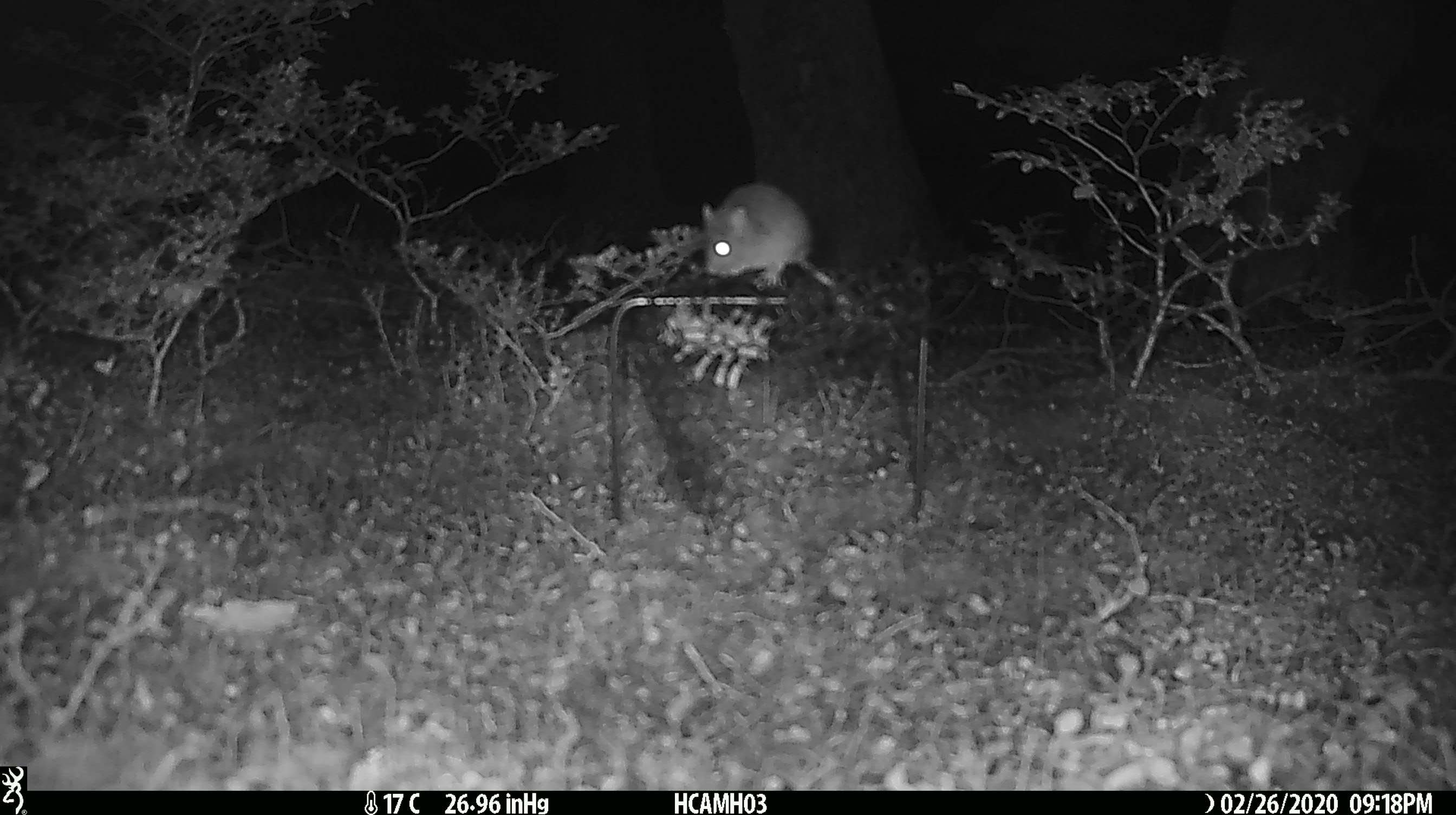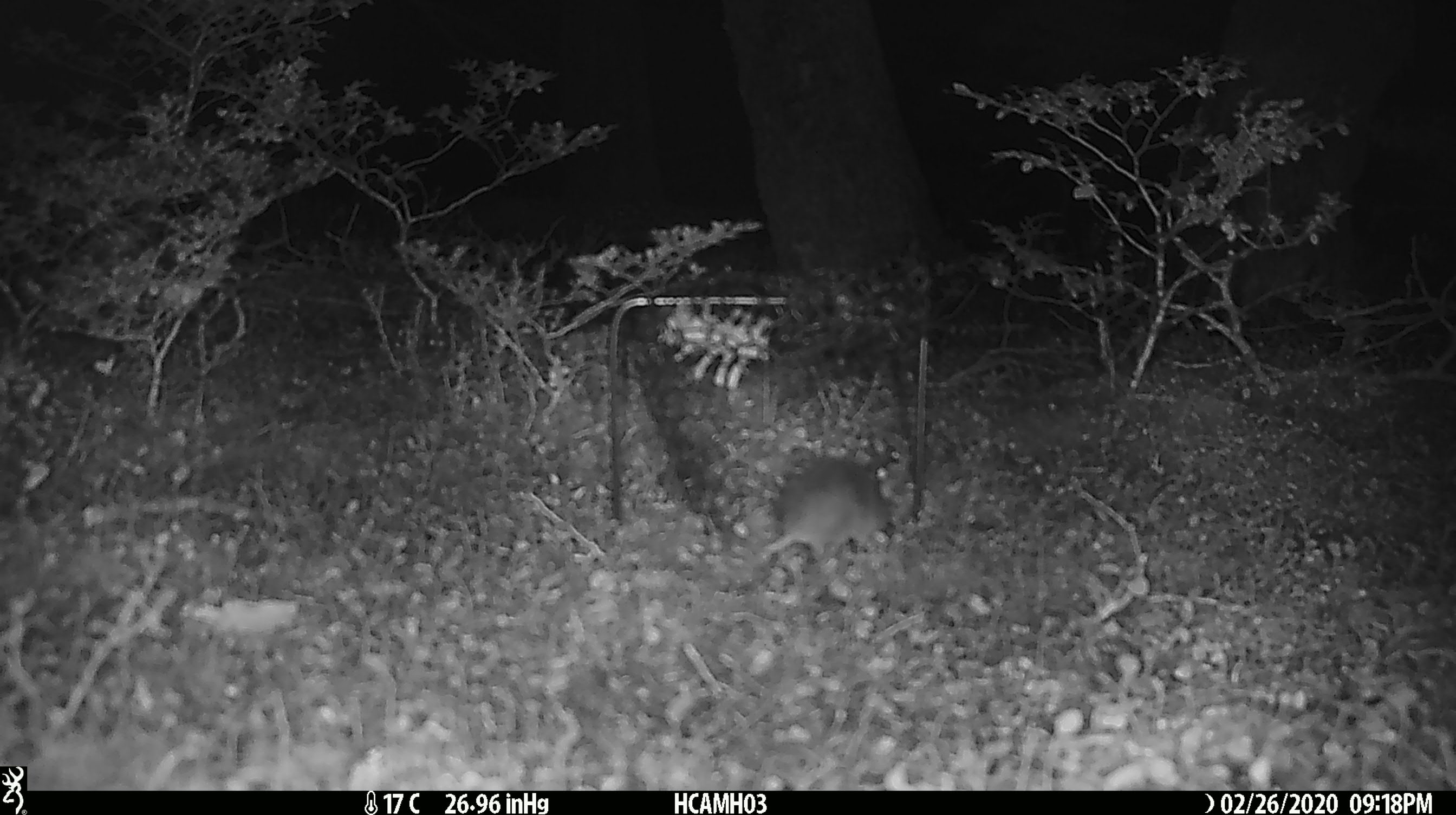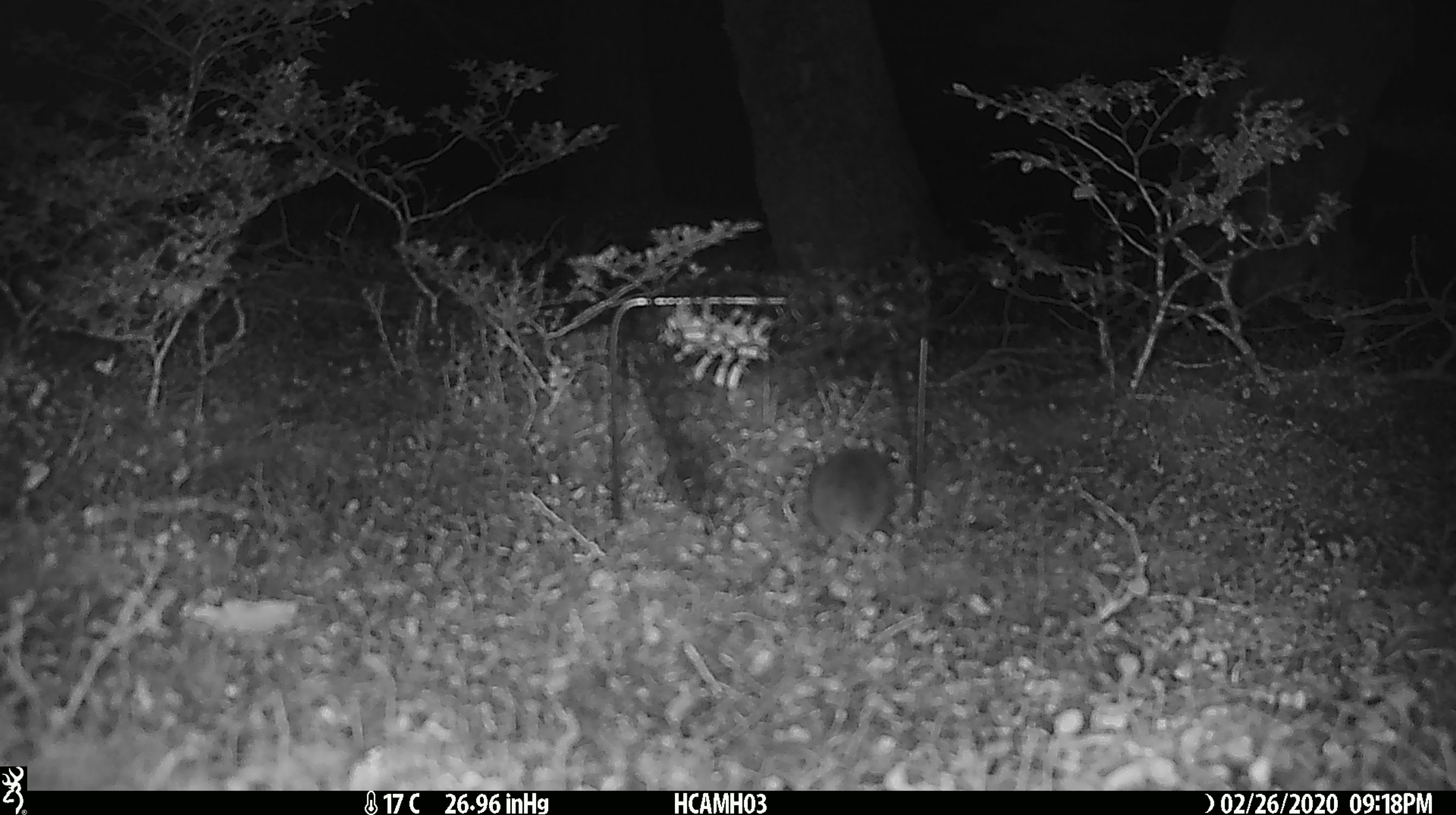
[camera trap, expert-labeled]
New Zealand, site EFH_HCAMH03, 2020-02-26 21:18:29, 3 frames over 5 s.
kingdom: Animalia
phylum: Chordata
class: Mammalia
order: Rodentia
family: Muridae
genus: Mus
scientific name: Mus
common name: mouse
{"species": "mouse (Mus)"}